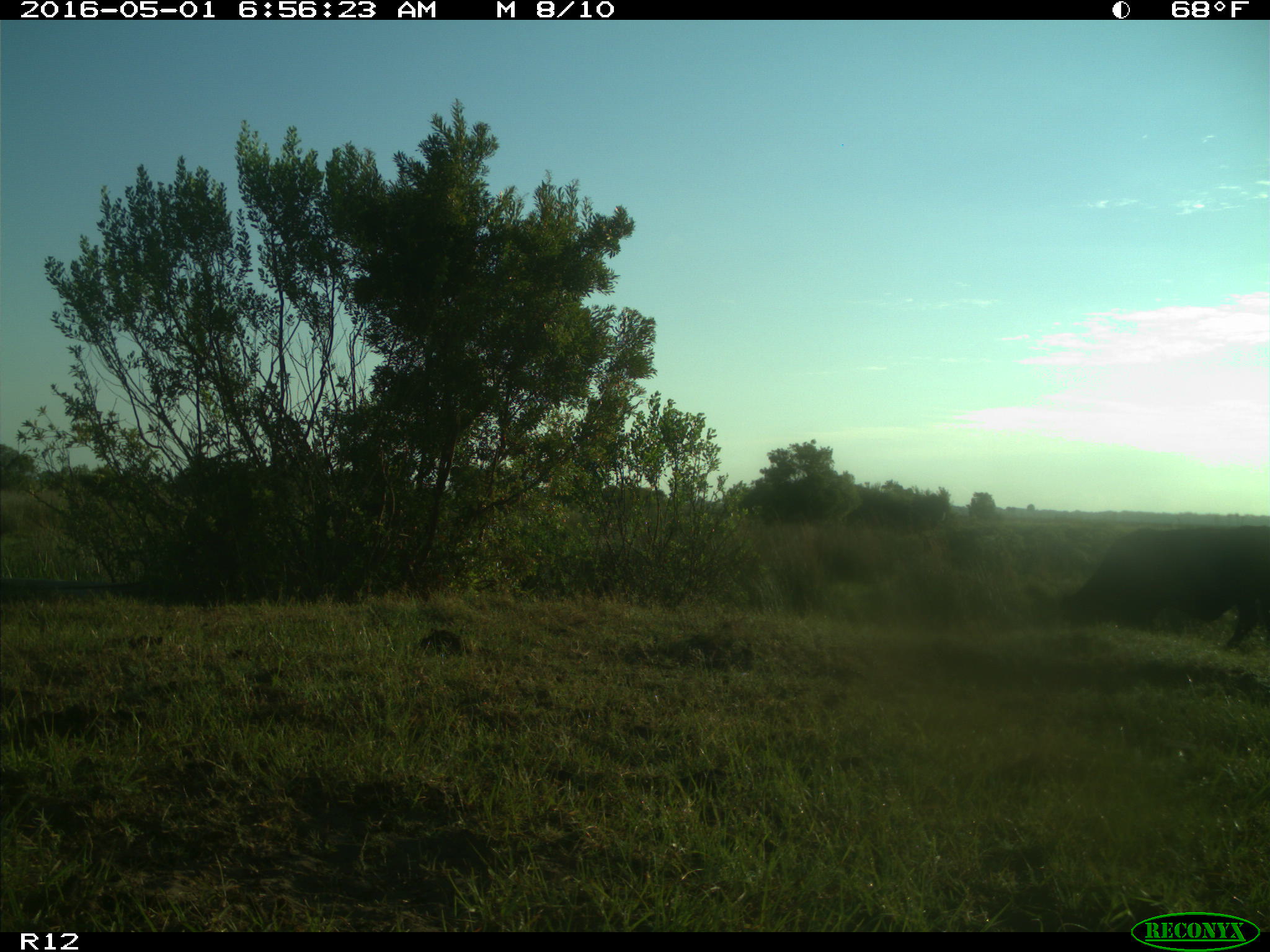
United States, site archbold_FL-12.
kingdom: Animalia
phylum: Chordata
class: Mammalia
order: Artiodactyla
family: Bovidae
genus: Bos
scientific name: Bos taurus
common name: domestic cow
Bos taurus (domestic cow).